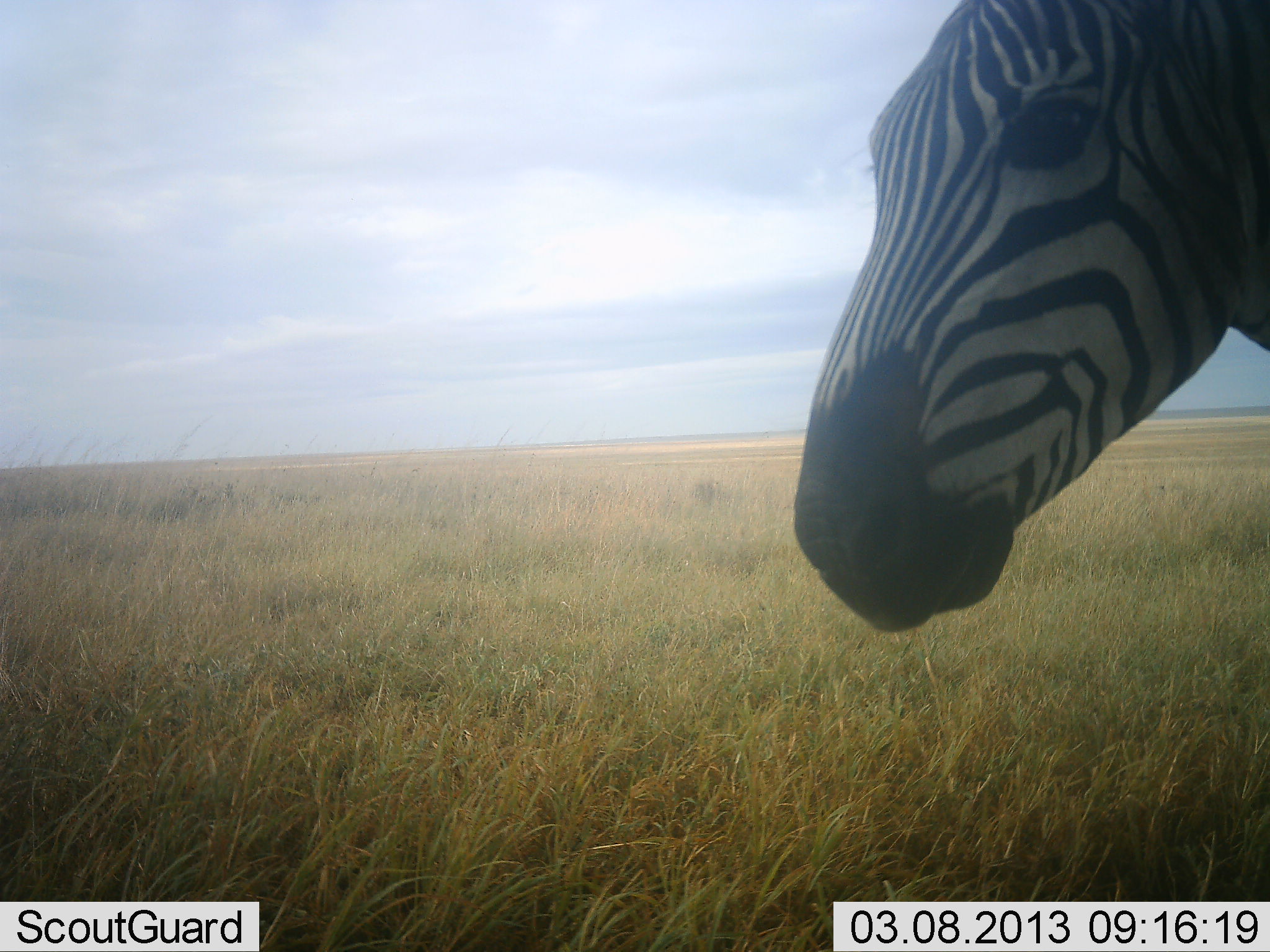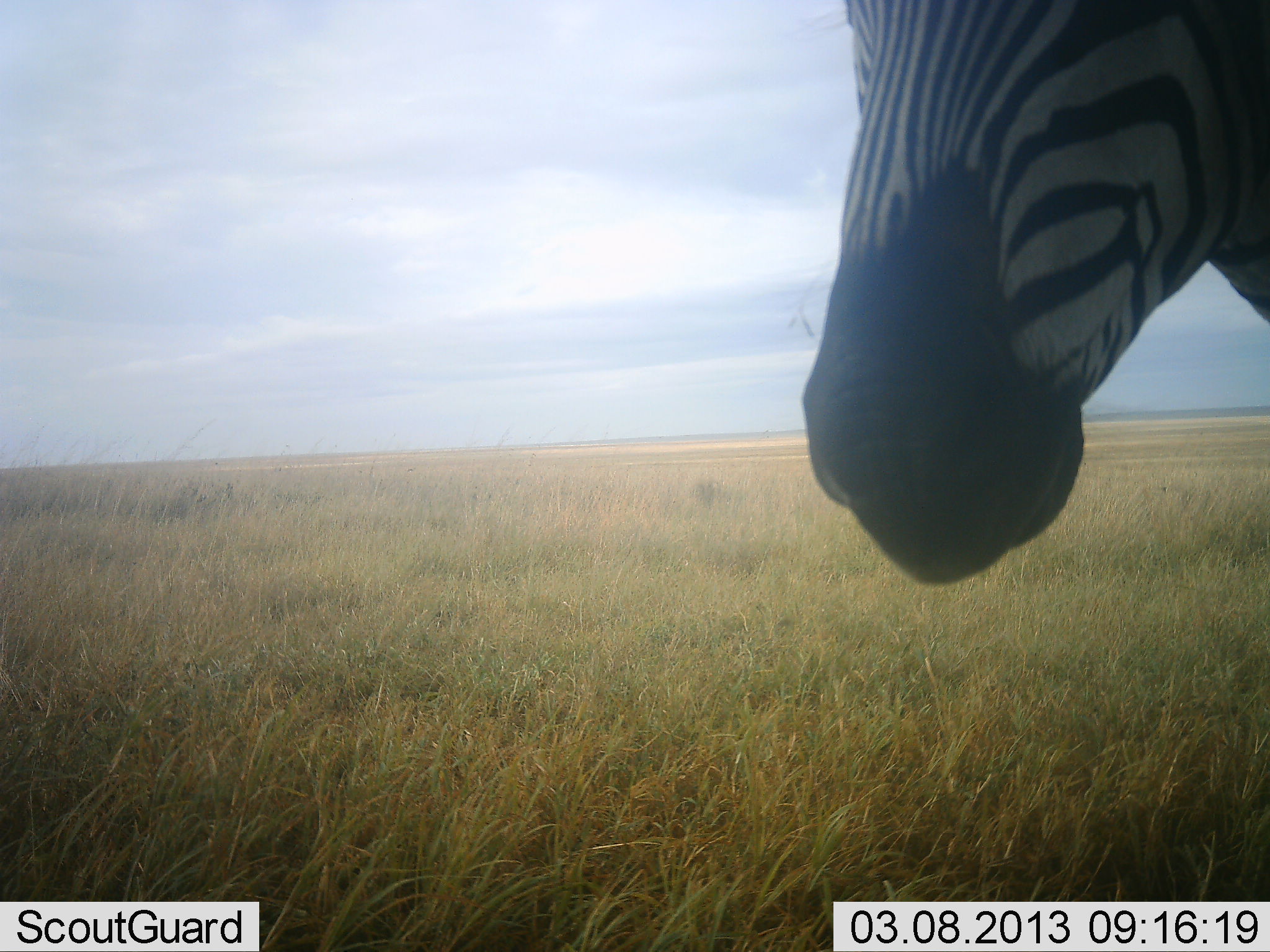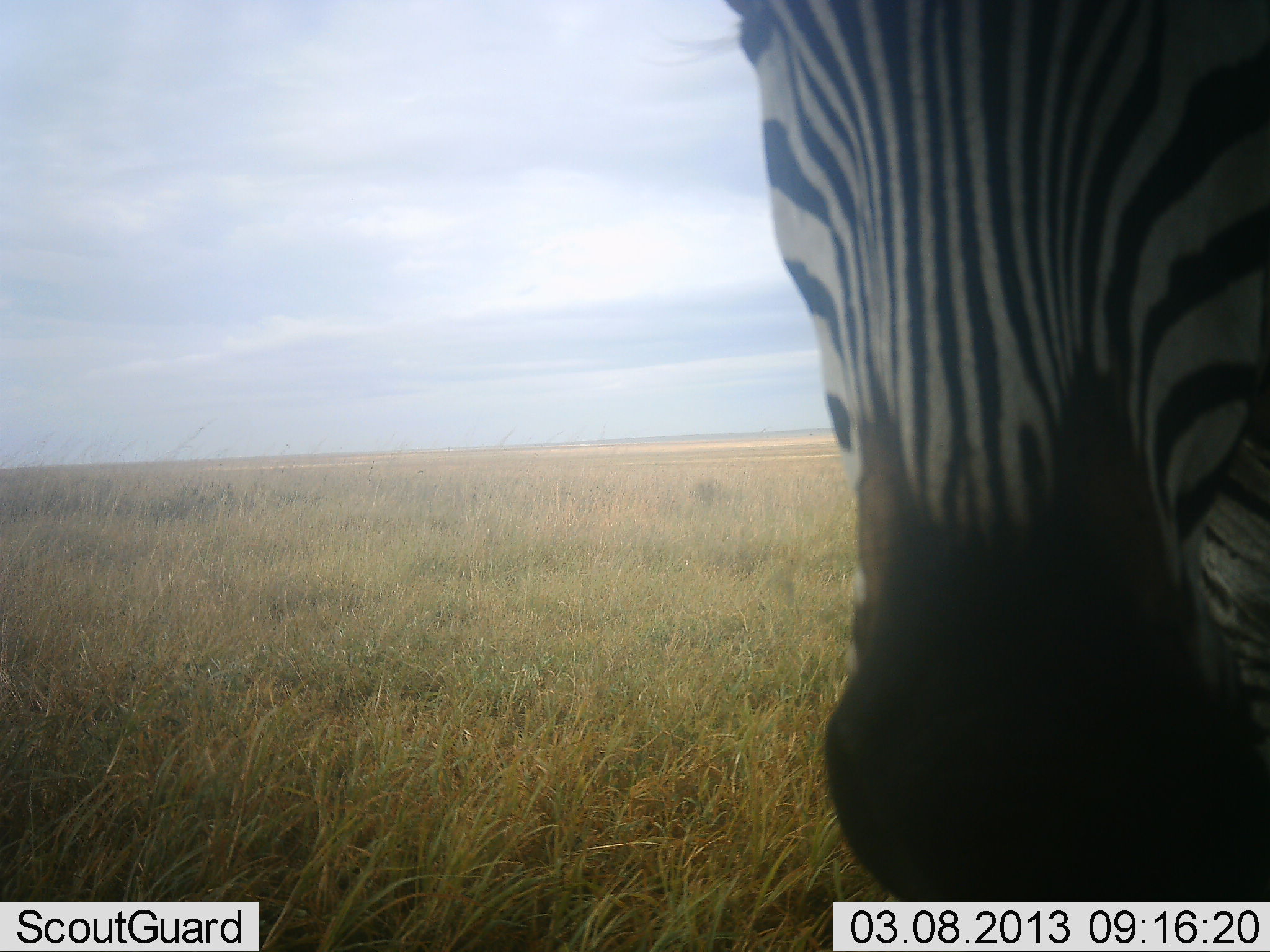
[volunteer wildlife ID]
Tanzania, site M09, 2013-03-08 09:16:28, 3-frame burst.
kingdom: Animalia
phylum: Chordata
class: Mammalia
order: Perissodactyla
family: Equidae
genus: Equus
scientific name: Equus quagga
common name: plains zebra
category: zebra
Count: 1.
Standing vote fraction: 71%.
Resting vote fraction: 0%.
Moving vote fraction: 19%.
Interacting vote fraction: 19%.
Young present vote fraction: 0%.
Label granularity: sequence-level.